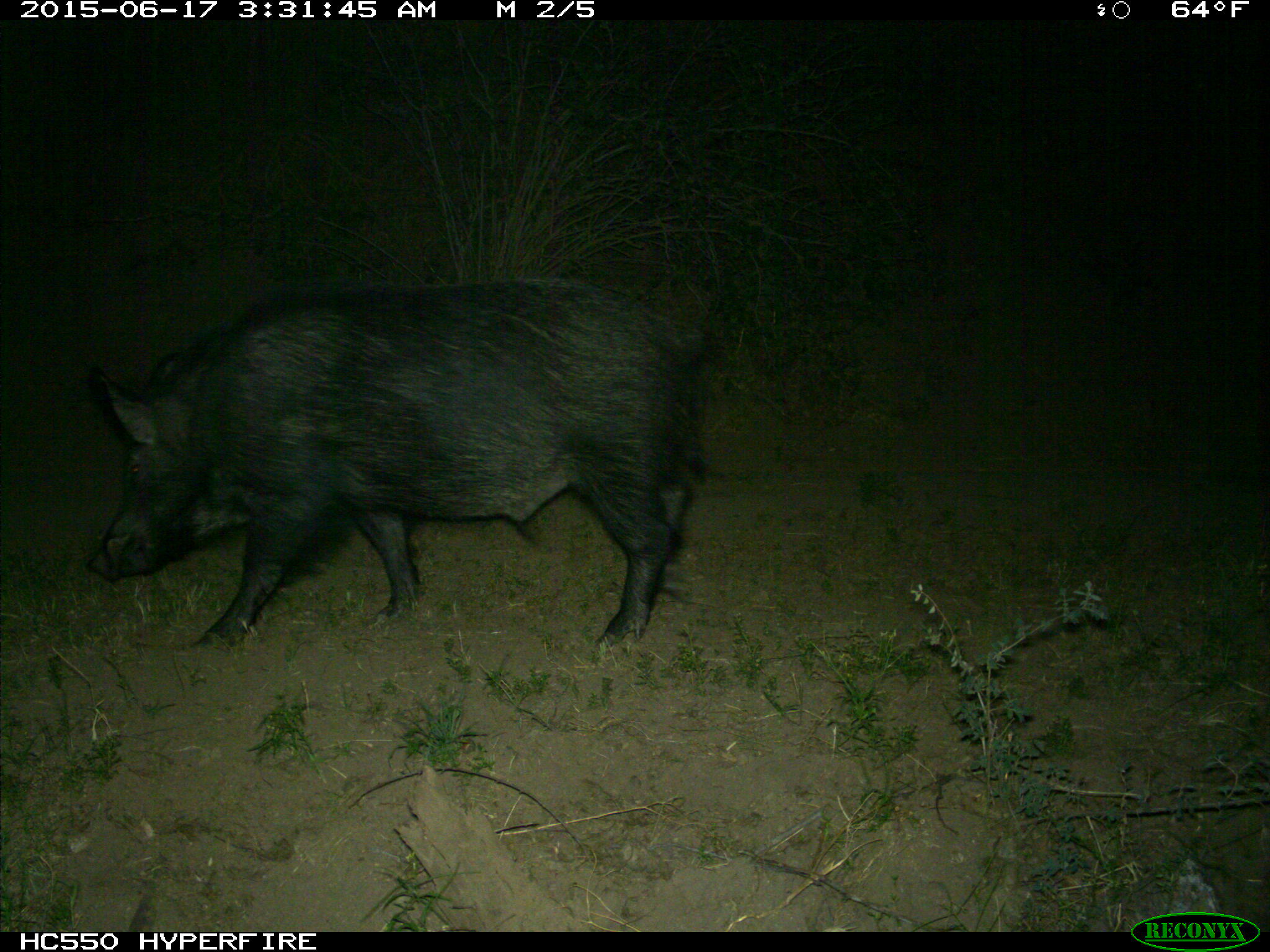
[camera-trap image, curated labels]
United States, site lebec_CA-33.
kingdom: Animalia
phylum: Chordata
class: Mammalia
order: Artiodactyla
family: Suidae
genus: Sus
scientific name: Sus scrofa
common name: wild boar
Sus scrofa (wild boar).